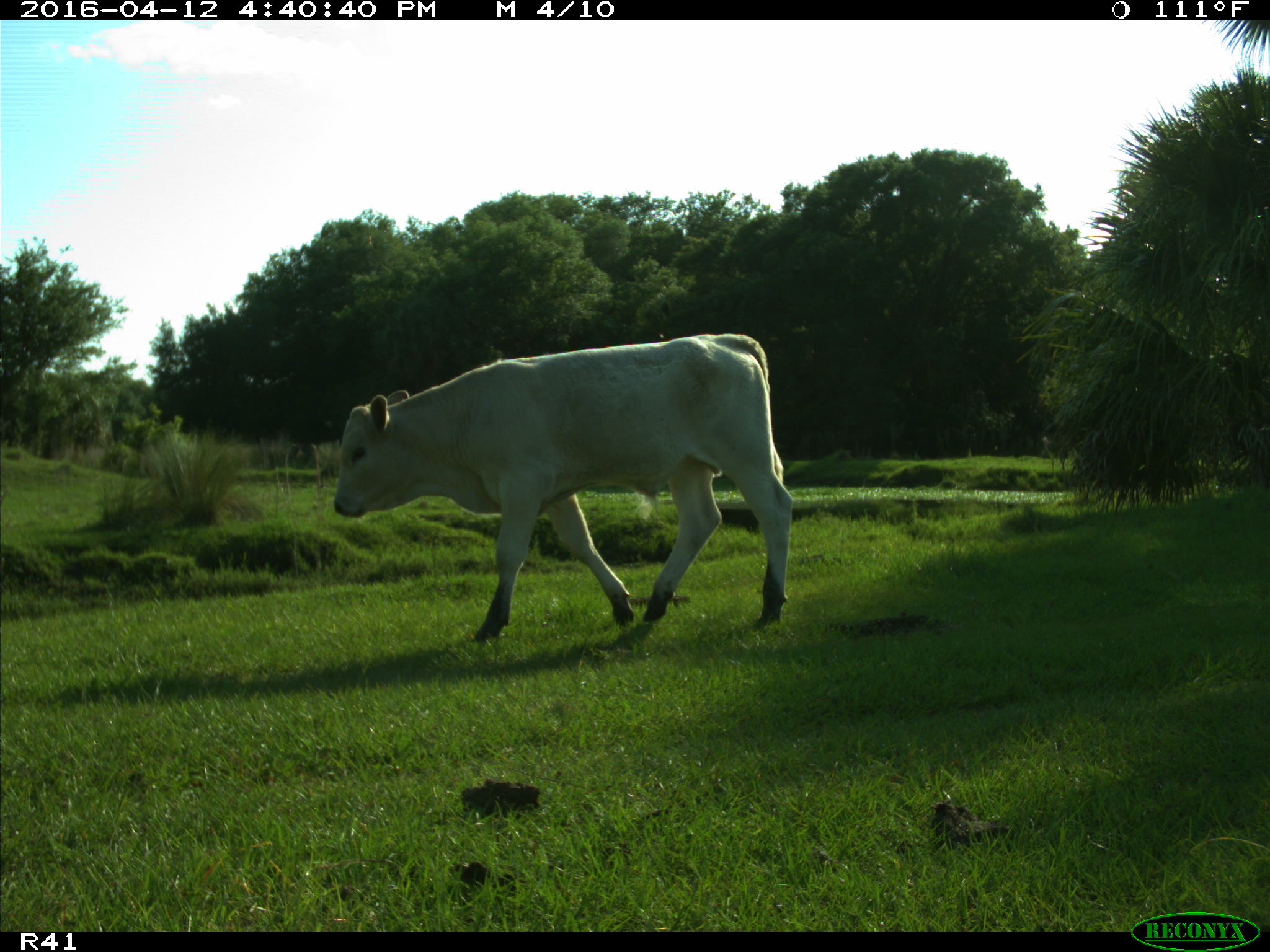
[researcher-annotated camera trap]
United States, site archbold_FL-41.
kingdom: Animalia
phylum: Chordata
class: Mammalia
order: Artiodactyla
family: Bovidae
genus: Bos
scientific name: Bos taurus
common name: domestic cow